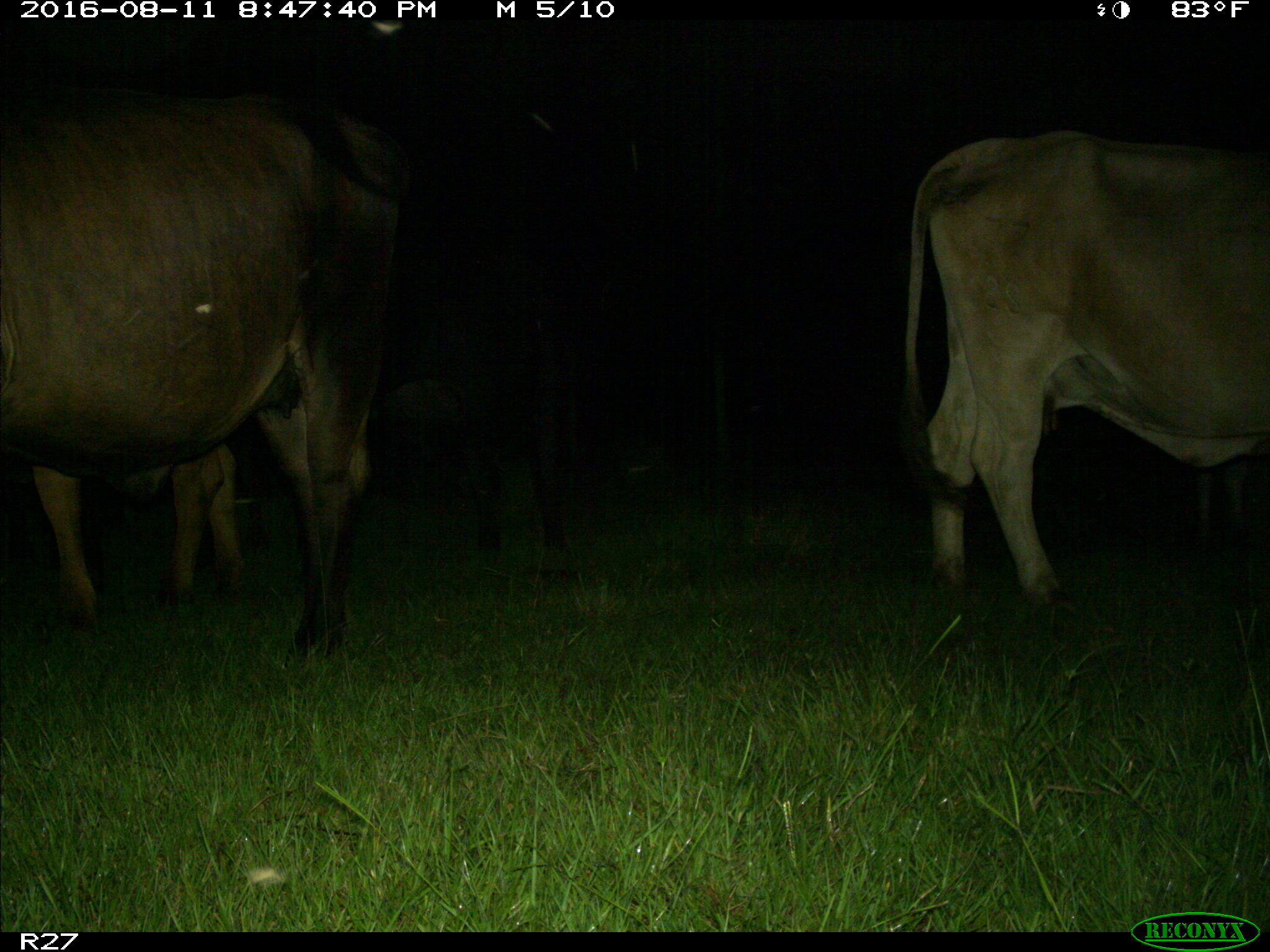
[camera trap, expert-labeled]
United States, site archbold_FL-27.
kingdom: Animalia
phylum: Chordata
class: Mammalia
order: Artiodactyla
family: Bovidae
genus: Bos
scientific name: Bos taurus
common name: domestic cow